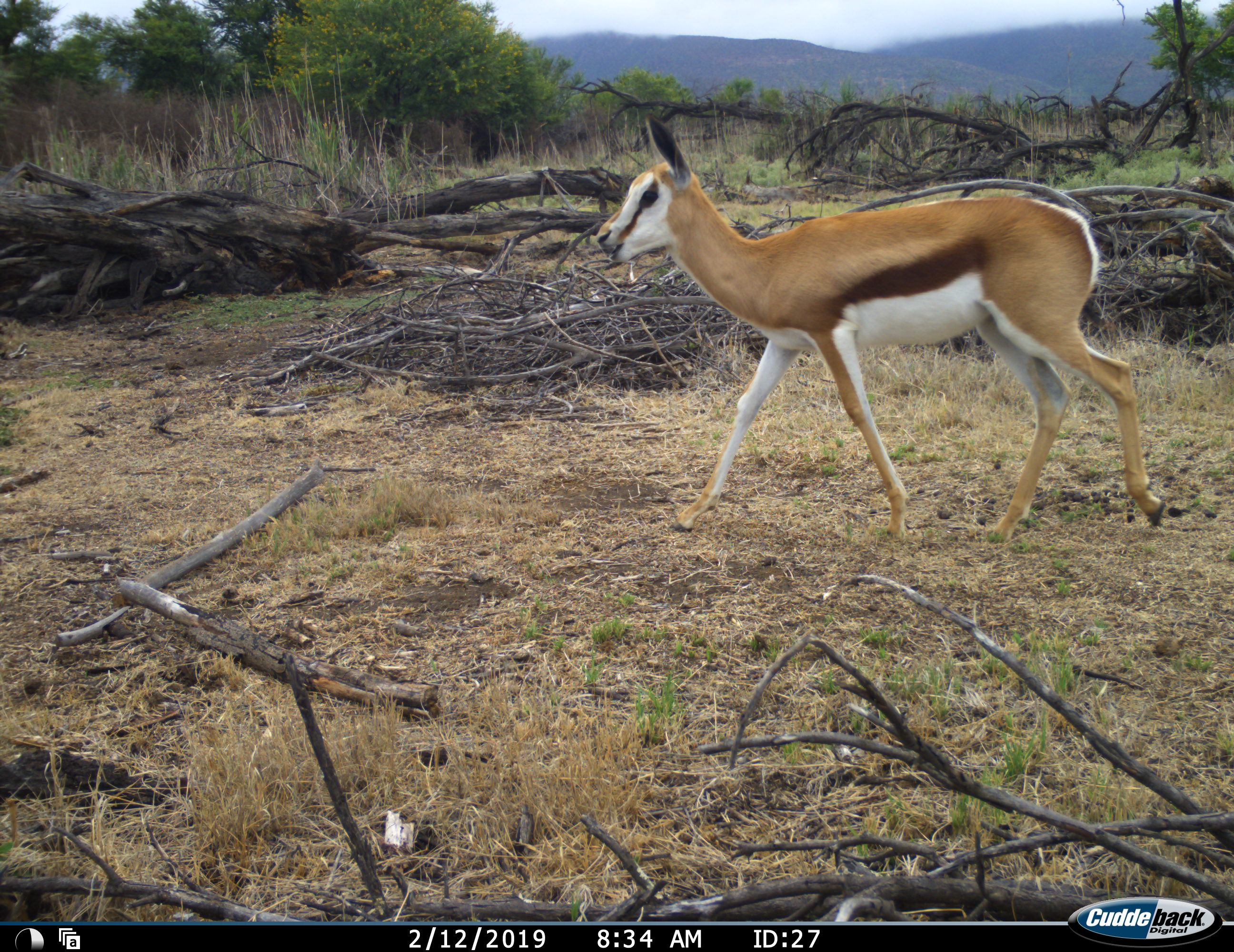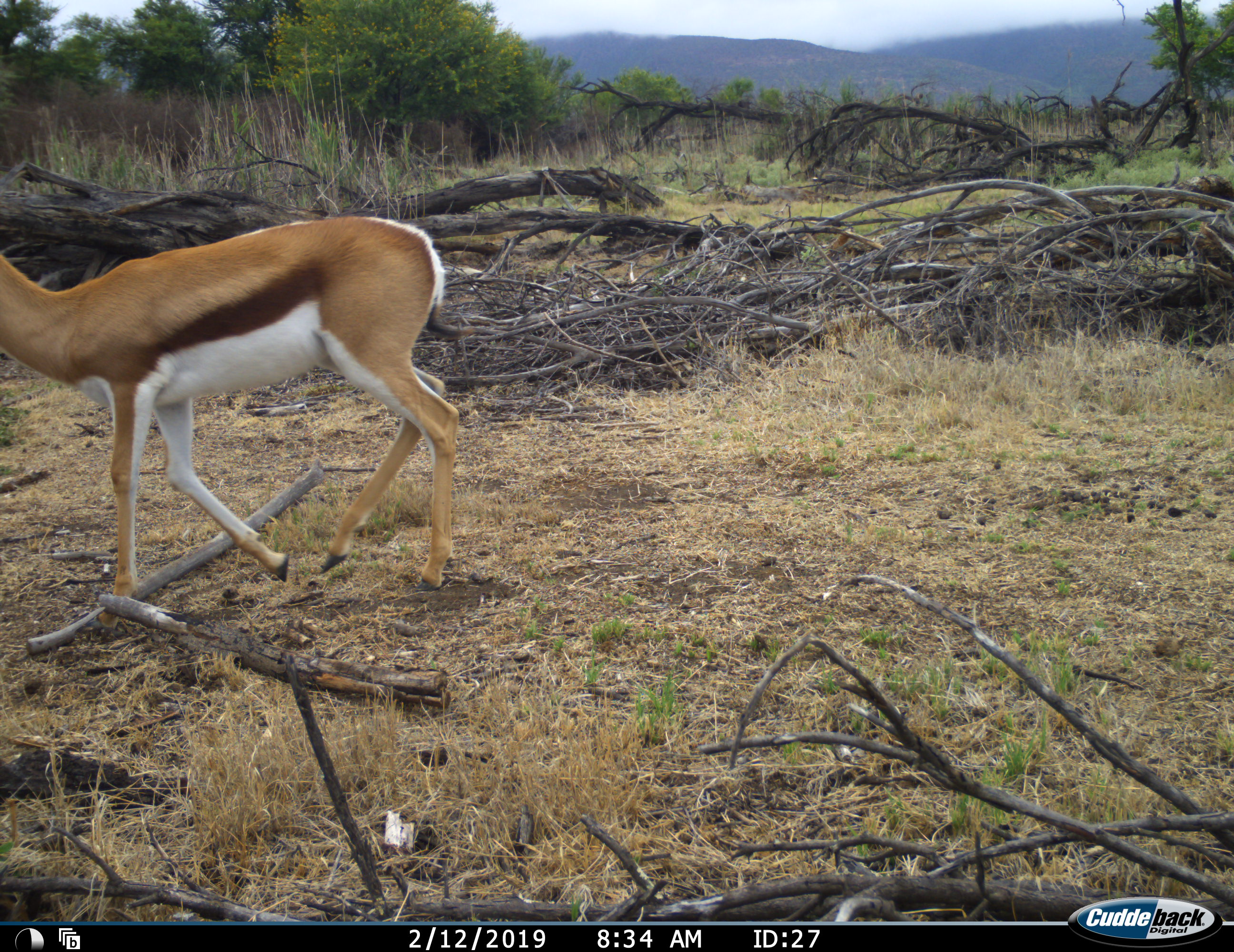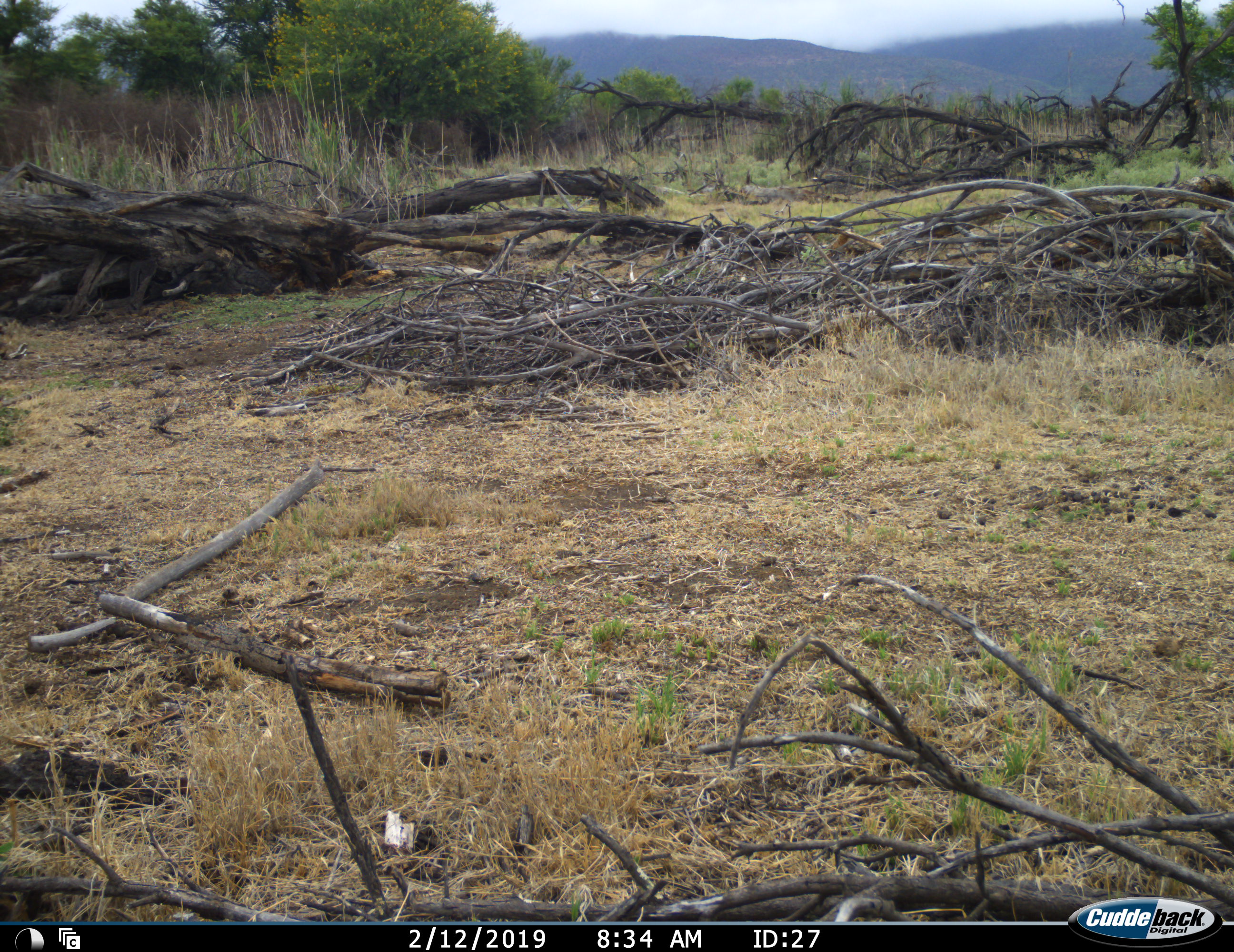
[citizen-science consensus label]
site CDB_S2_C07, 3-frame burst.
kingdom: Animalia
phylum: Chordata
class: Mammalia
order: Artiodactyla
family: Bovidae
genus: Antidorcas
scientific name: Antidorcas marsupialis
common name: springbok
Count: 1.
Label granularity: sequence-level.